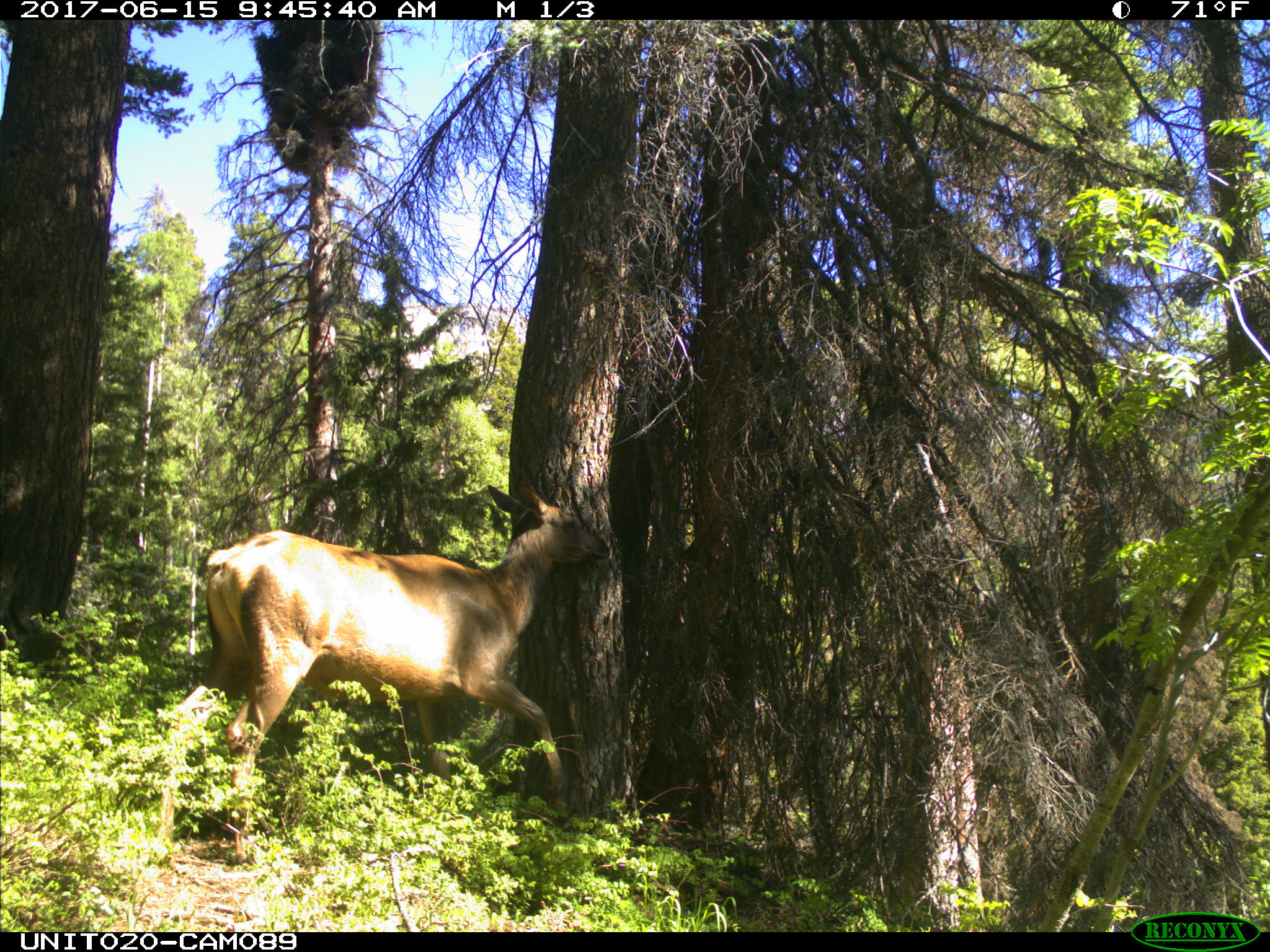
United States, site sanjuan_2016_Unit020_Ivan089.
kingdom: Animalia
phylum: Chordata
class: Mammalia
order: Artiodactyla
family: Cervidae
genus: Cervus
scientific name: Cervus elaphus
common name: red deer